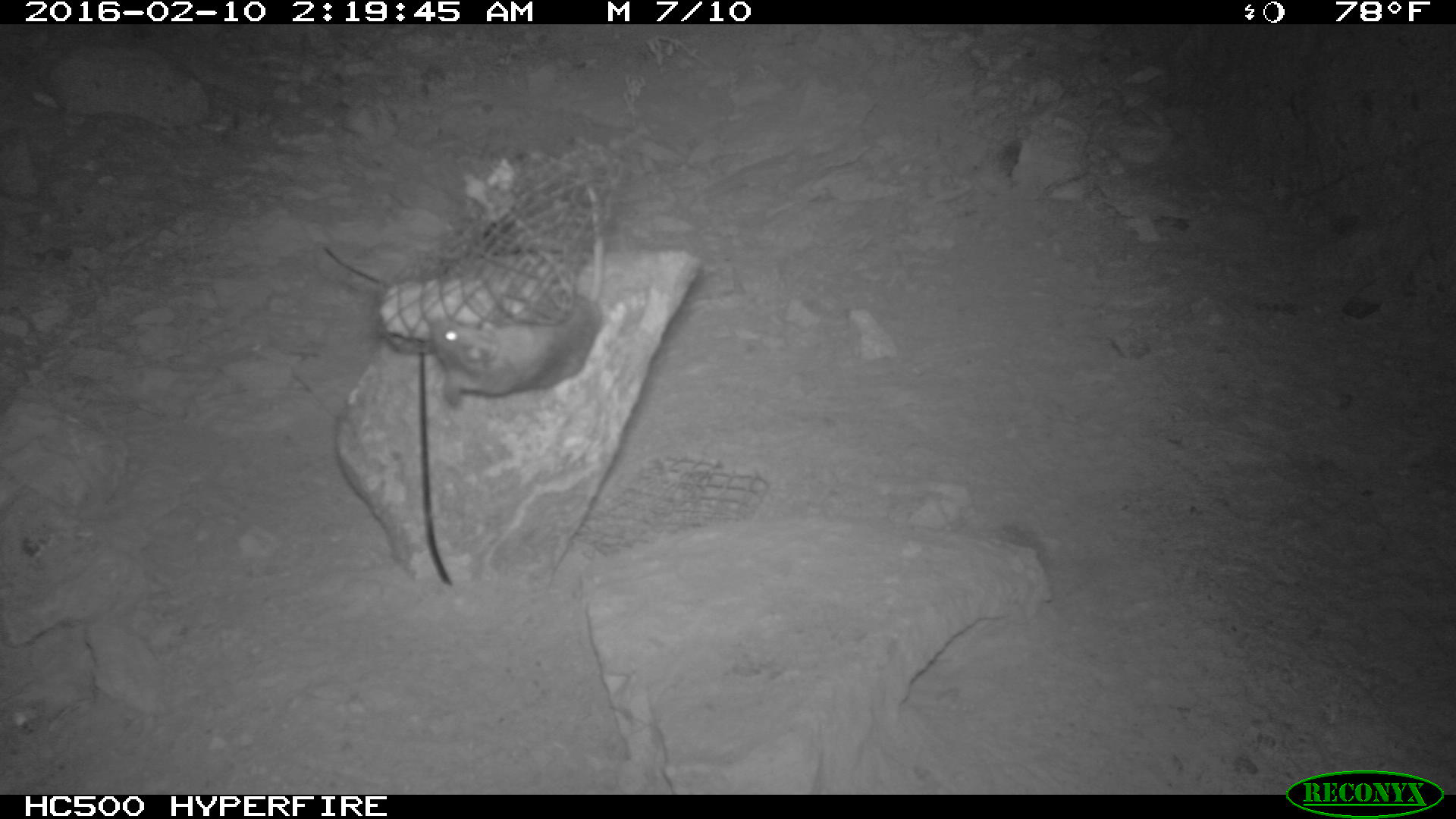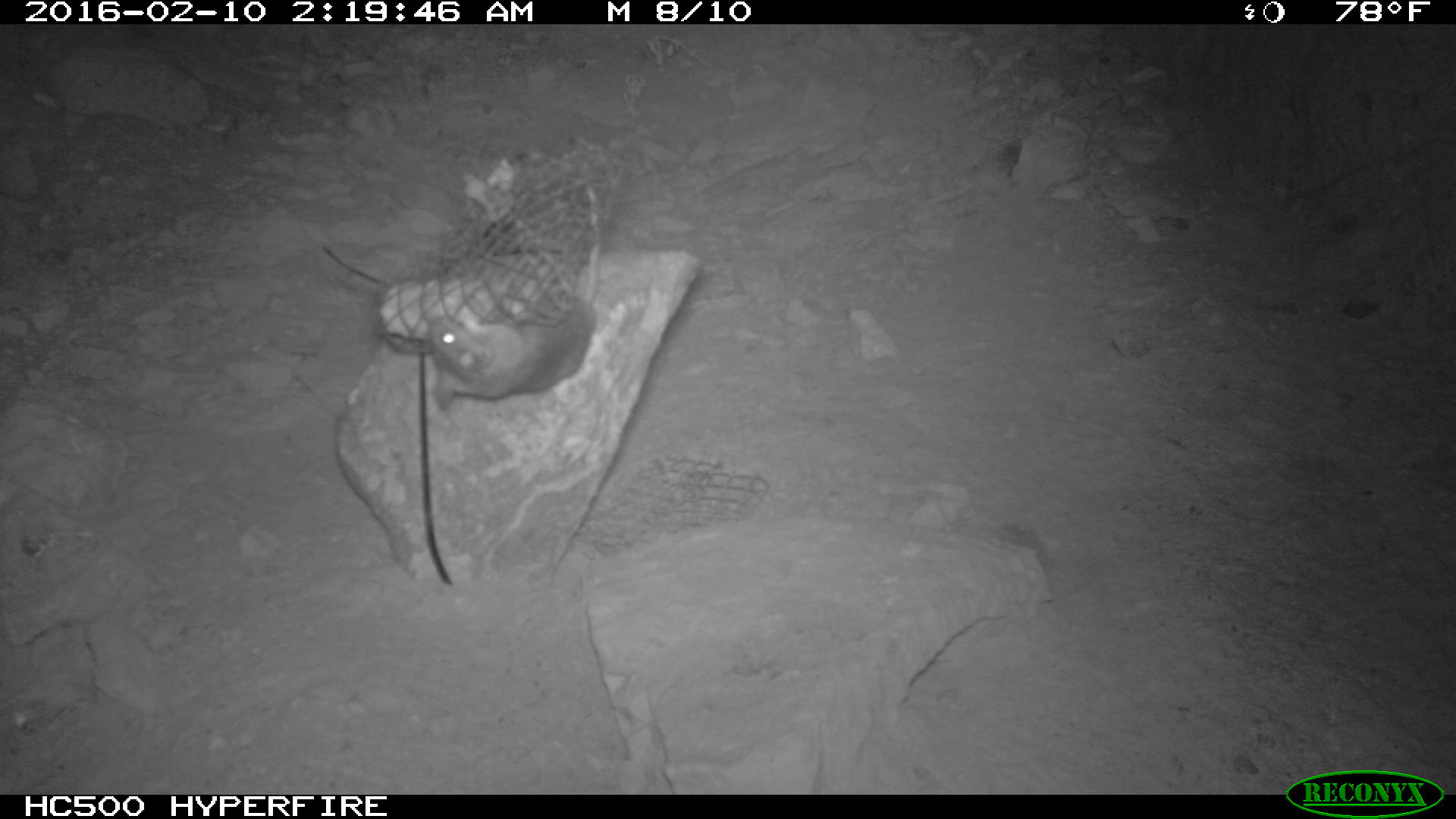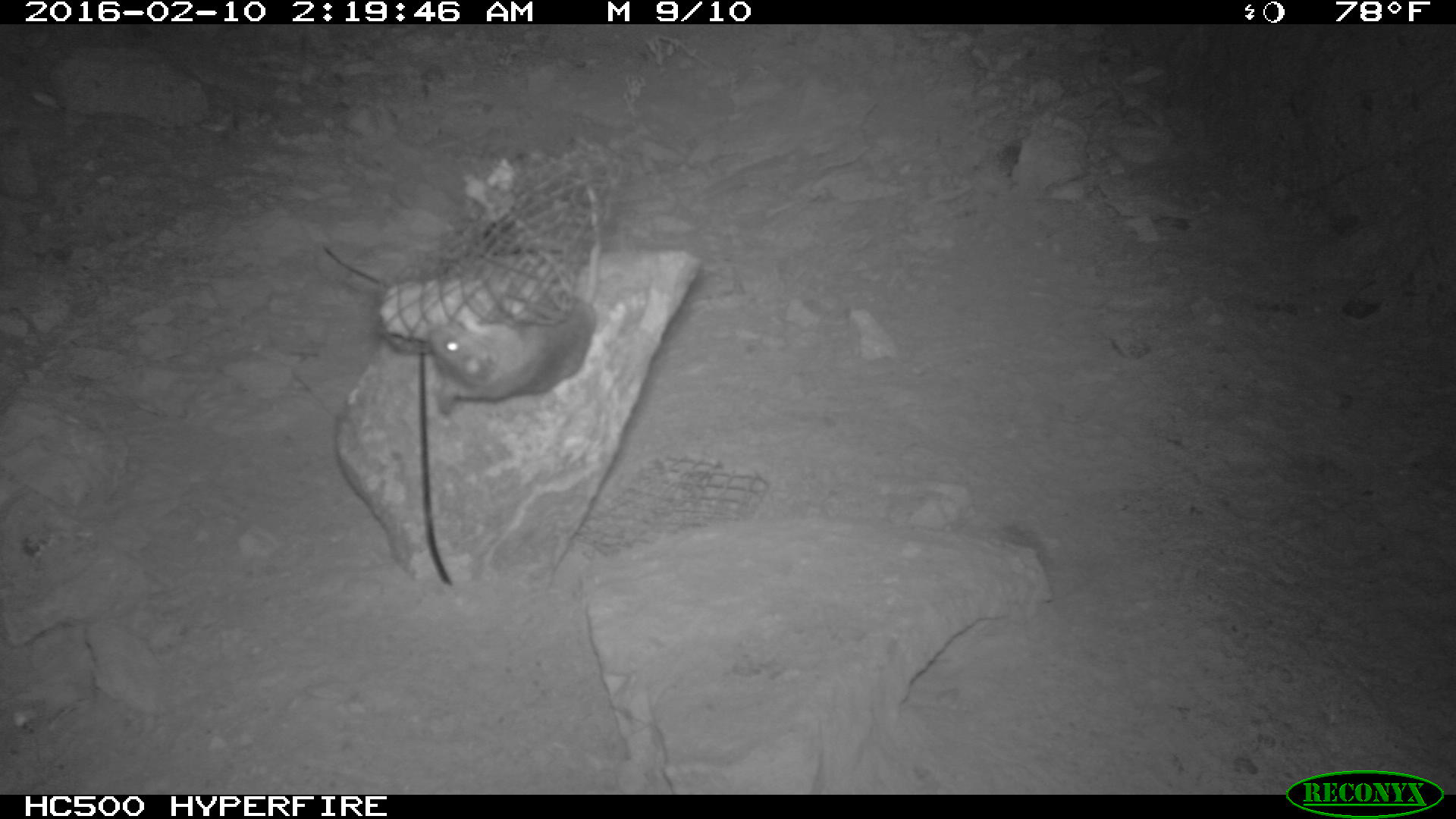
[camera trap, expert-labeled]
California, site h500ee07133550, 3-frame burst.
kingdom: Animalia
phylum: Chordata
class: Mammalia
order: Rodentia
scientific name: Rodentia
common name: rodent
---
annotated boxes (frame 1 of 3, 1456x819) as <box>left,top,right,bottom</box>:
rodent: <box>427,187,604,408</box>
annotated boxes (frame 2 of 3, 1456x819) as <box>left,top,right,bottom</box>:
rodent: <box>427,165,601,410</box>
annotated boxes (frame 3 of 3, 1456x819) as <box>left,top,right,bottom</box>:
rodent: <box>427,185,601,415</box>